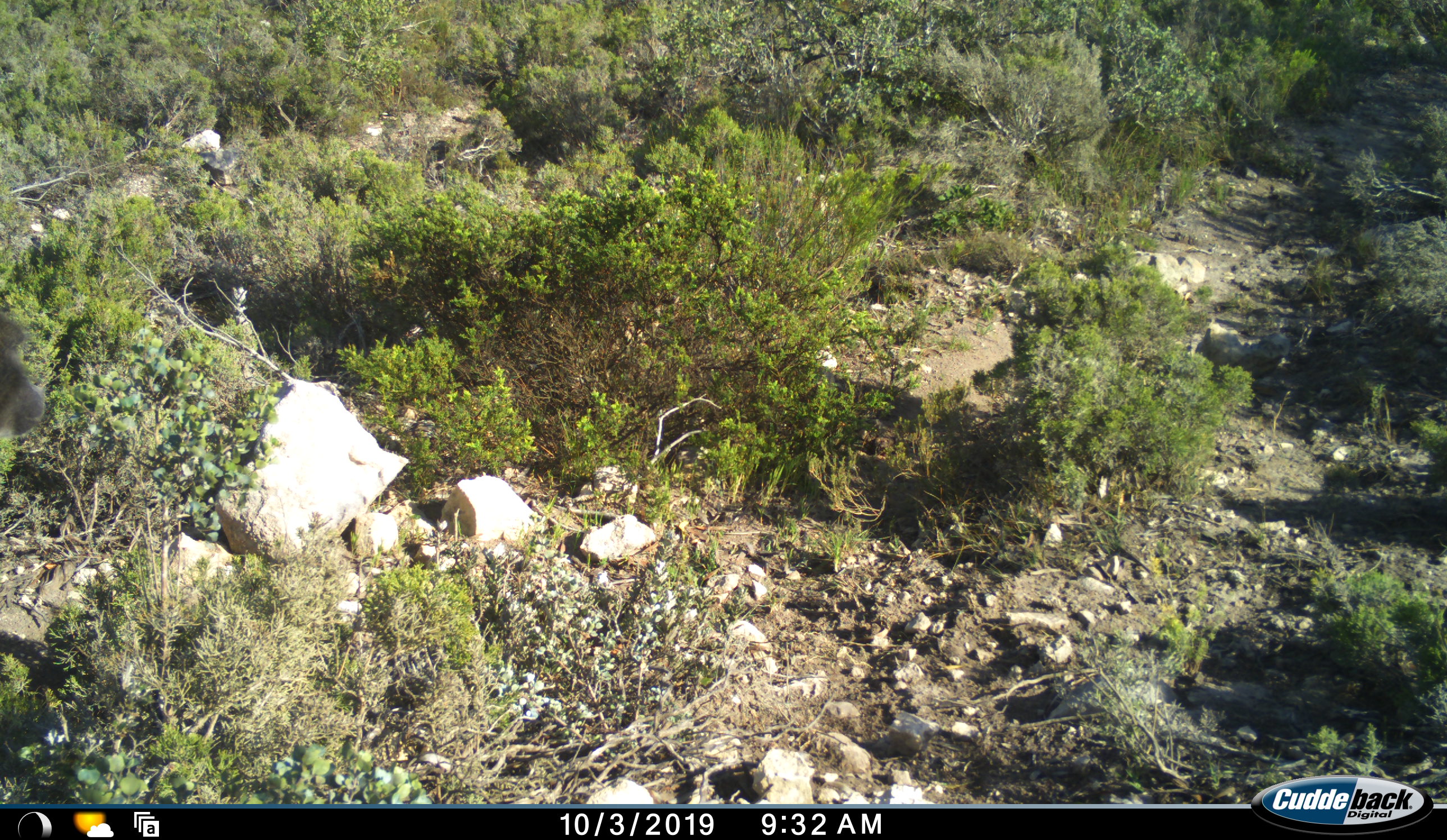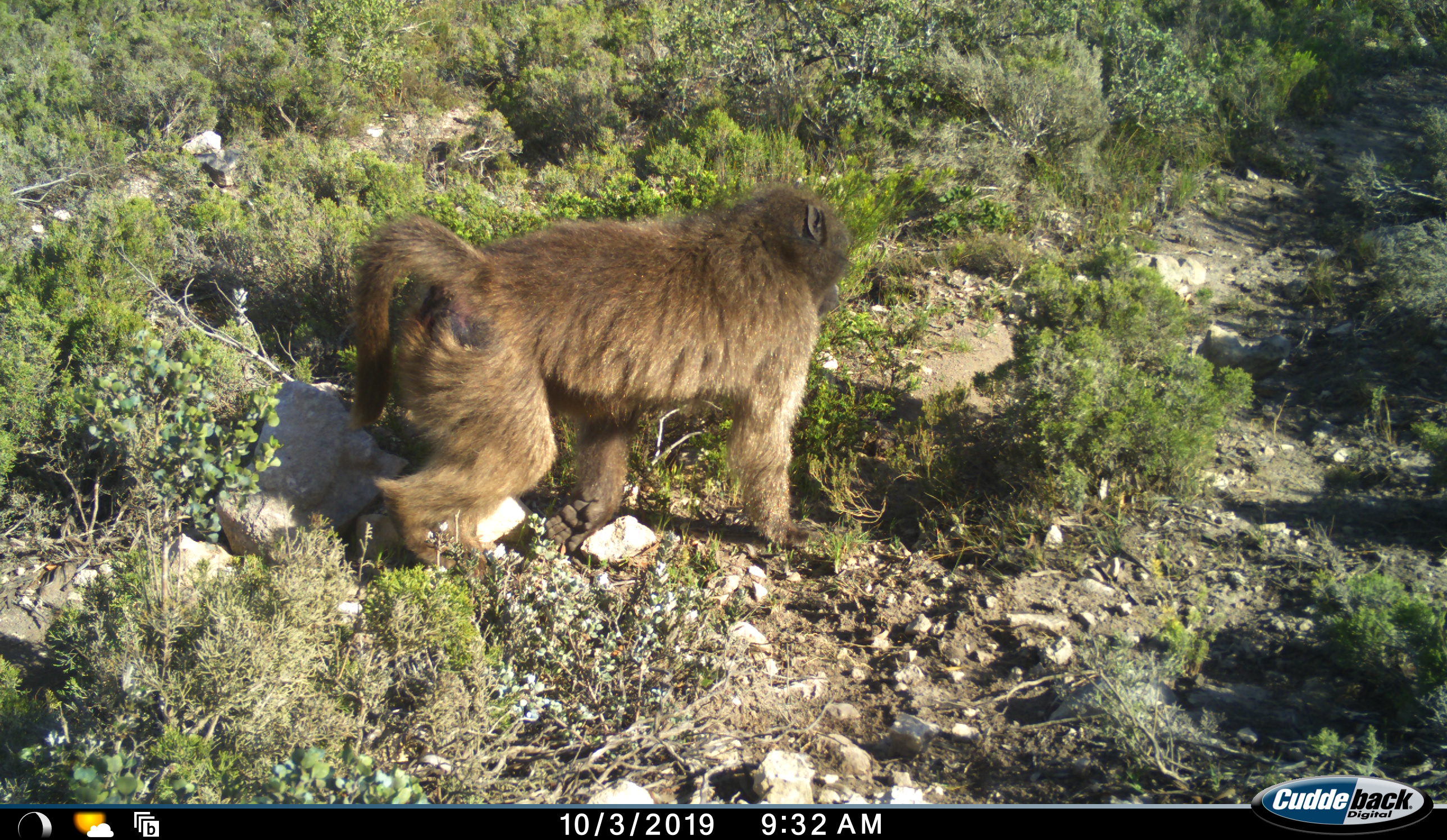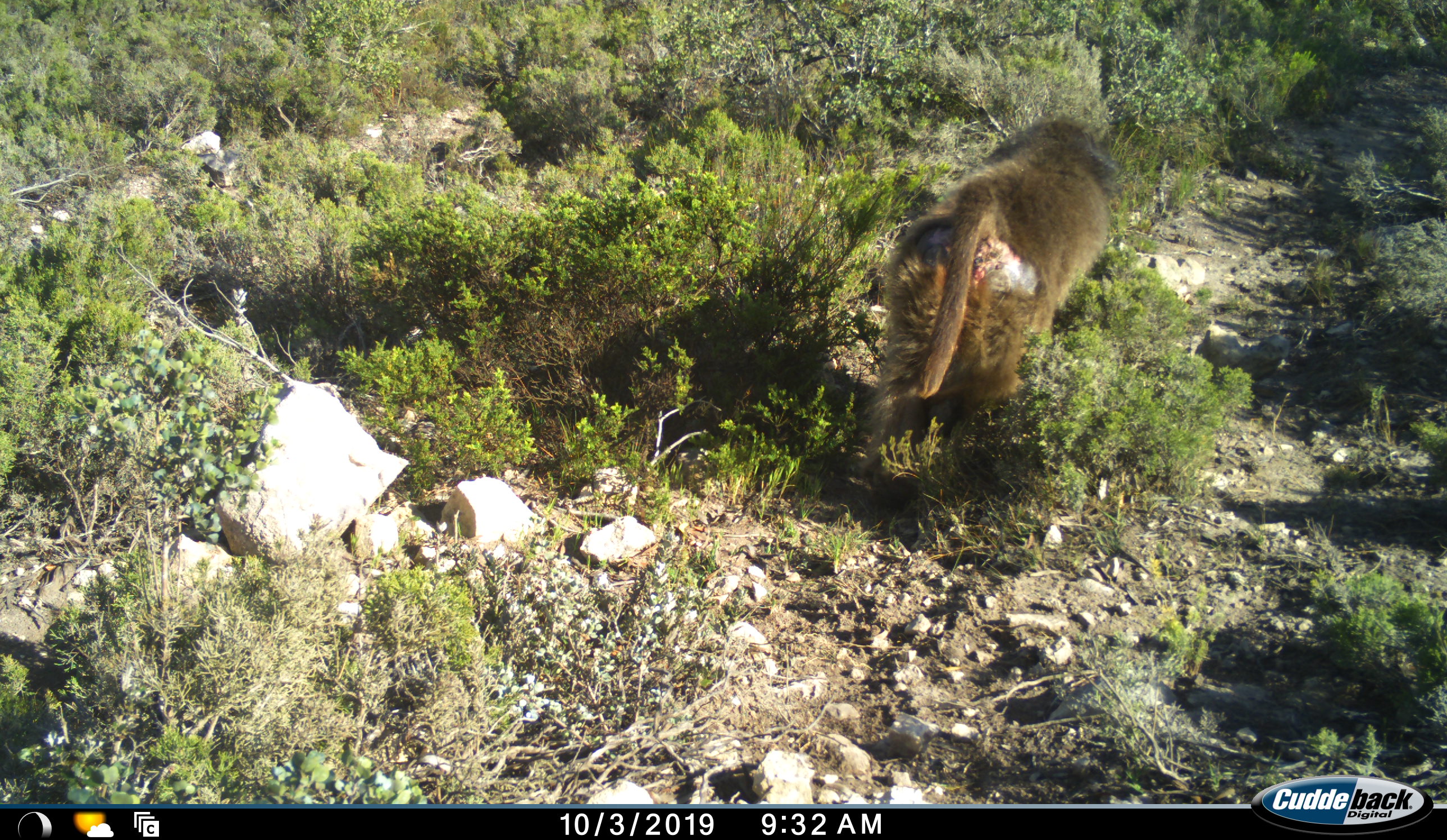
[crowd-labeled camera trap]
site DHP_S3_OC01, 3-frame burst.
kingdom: Animalia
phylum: Chordata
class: Mammalia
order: Primates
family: Cercopithecidae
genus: Papio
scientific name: Papio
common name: baboon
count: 1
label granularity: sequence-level